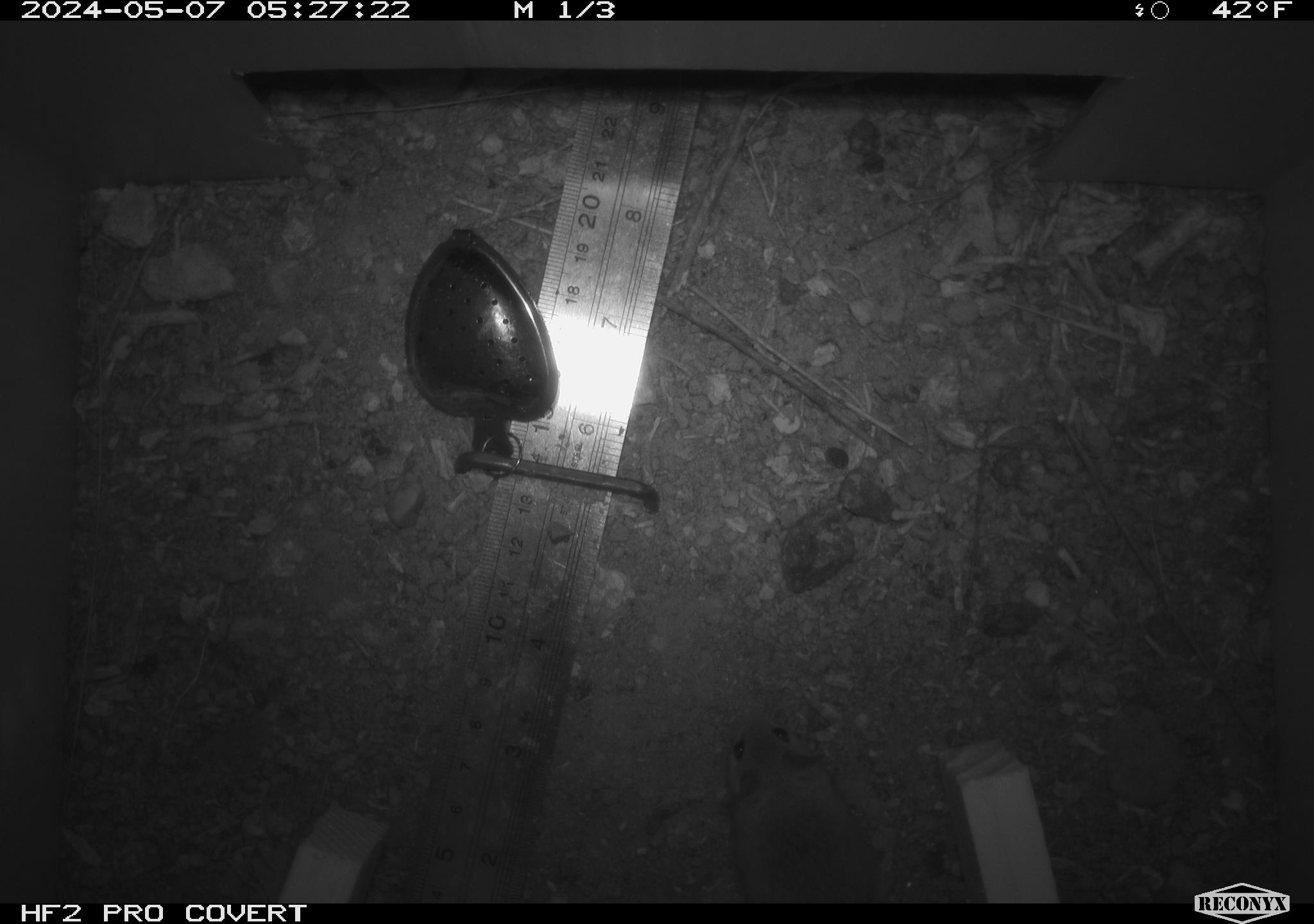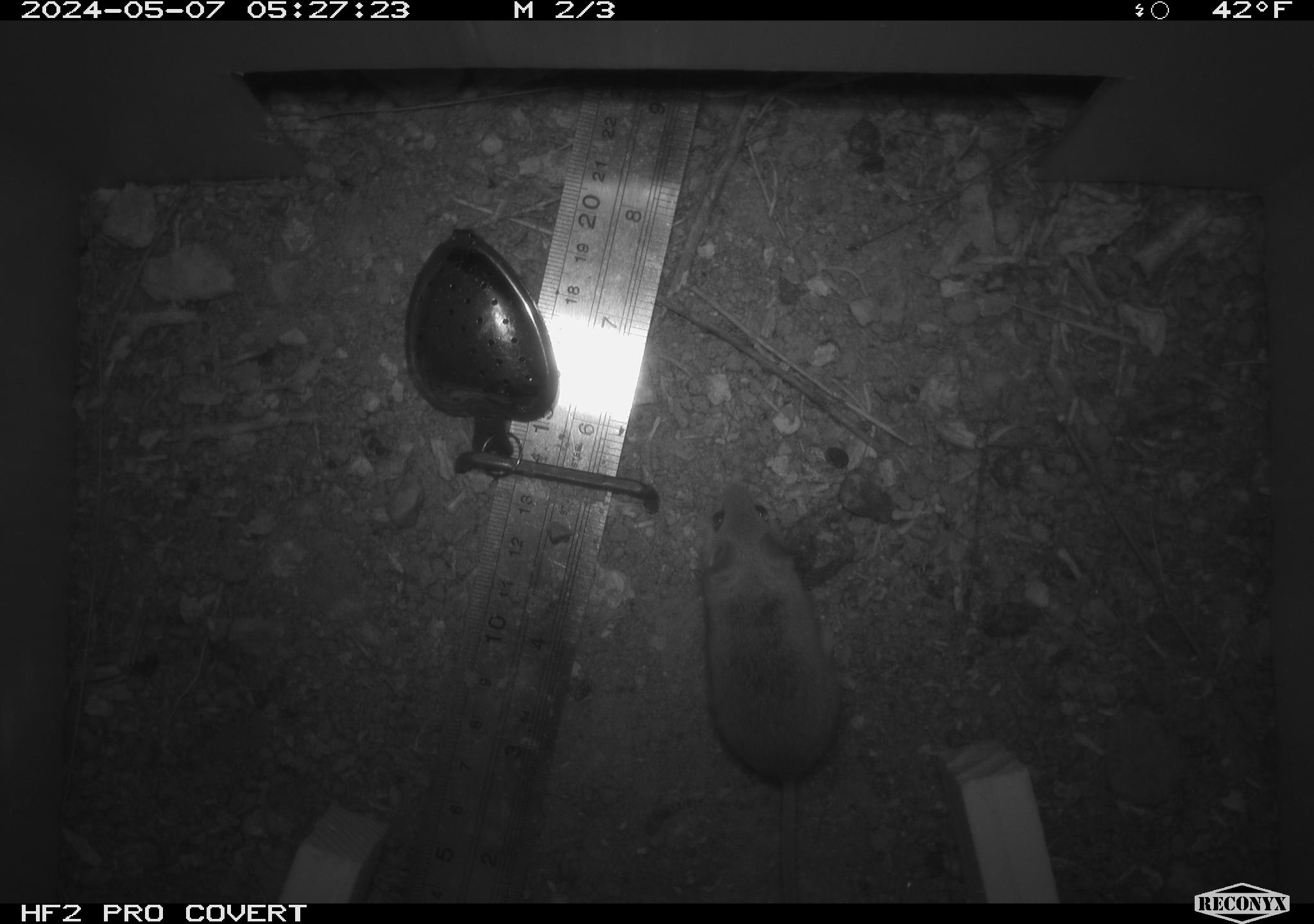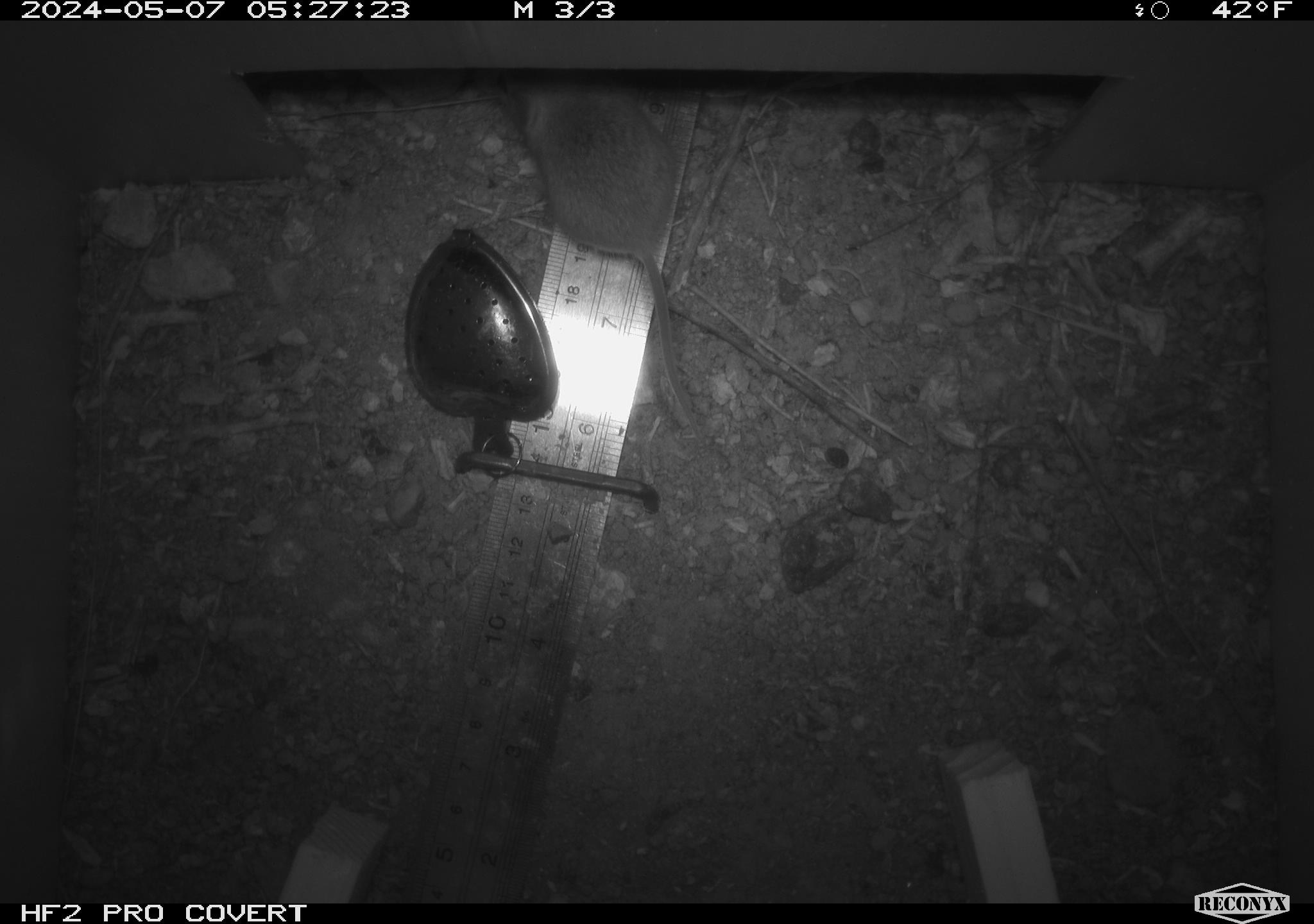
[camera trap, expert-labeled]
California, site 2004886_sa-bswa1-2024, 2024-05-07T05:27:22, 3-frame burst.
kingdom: Animalia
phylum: Chordata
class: Mammalia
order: Rodentia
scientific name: Rodentia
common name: mouse species